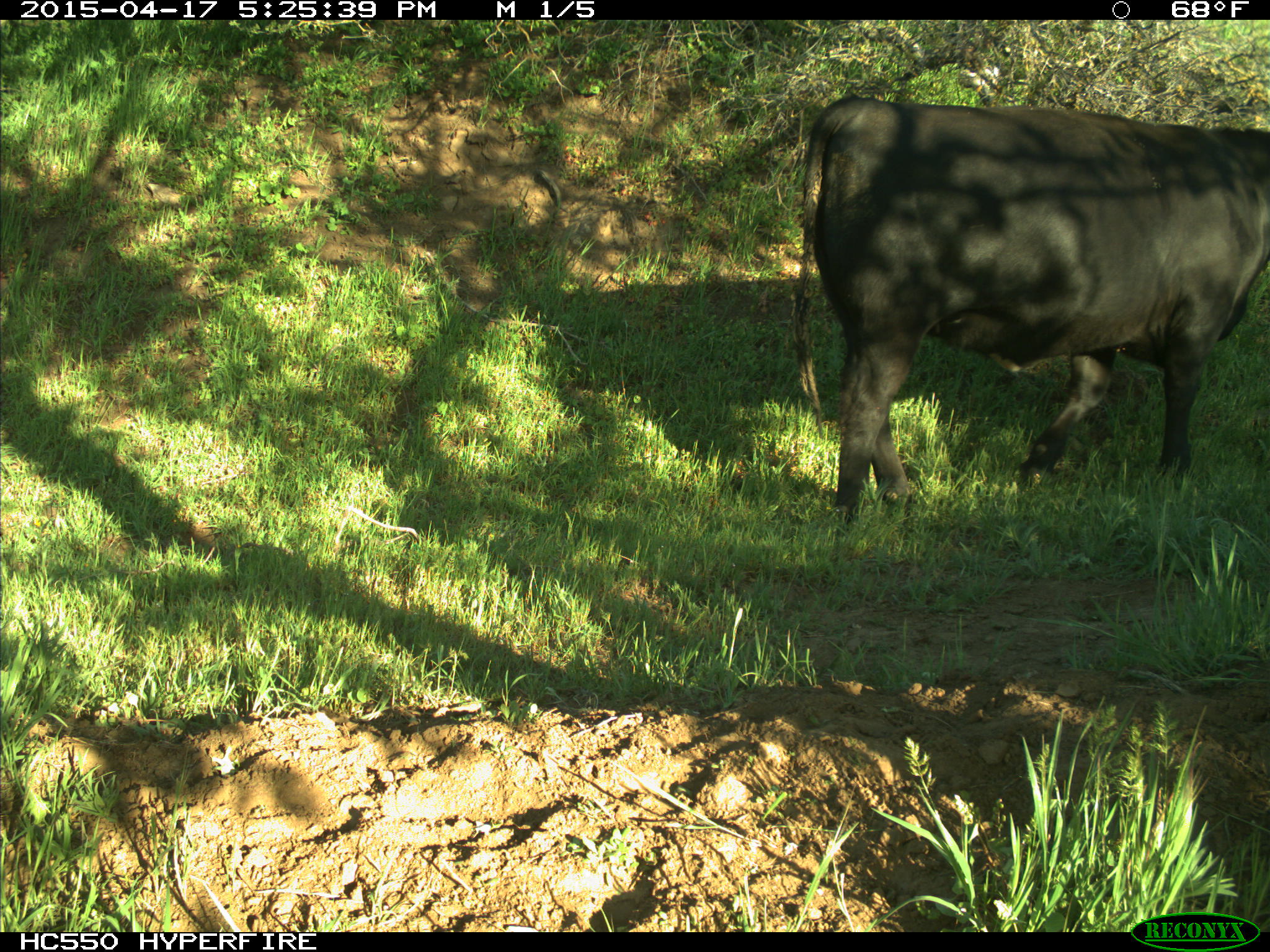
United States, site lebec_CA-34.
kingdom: Animalia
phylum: Chordata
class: Mammalia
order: Artiodactyla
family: Bovidae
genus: Bos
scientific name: Bos taurus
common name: domestic cow